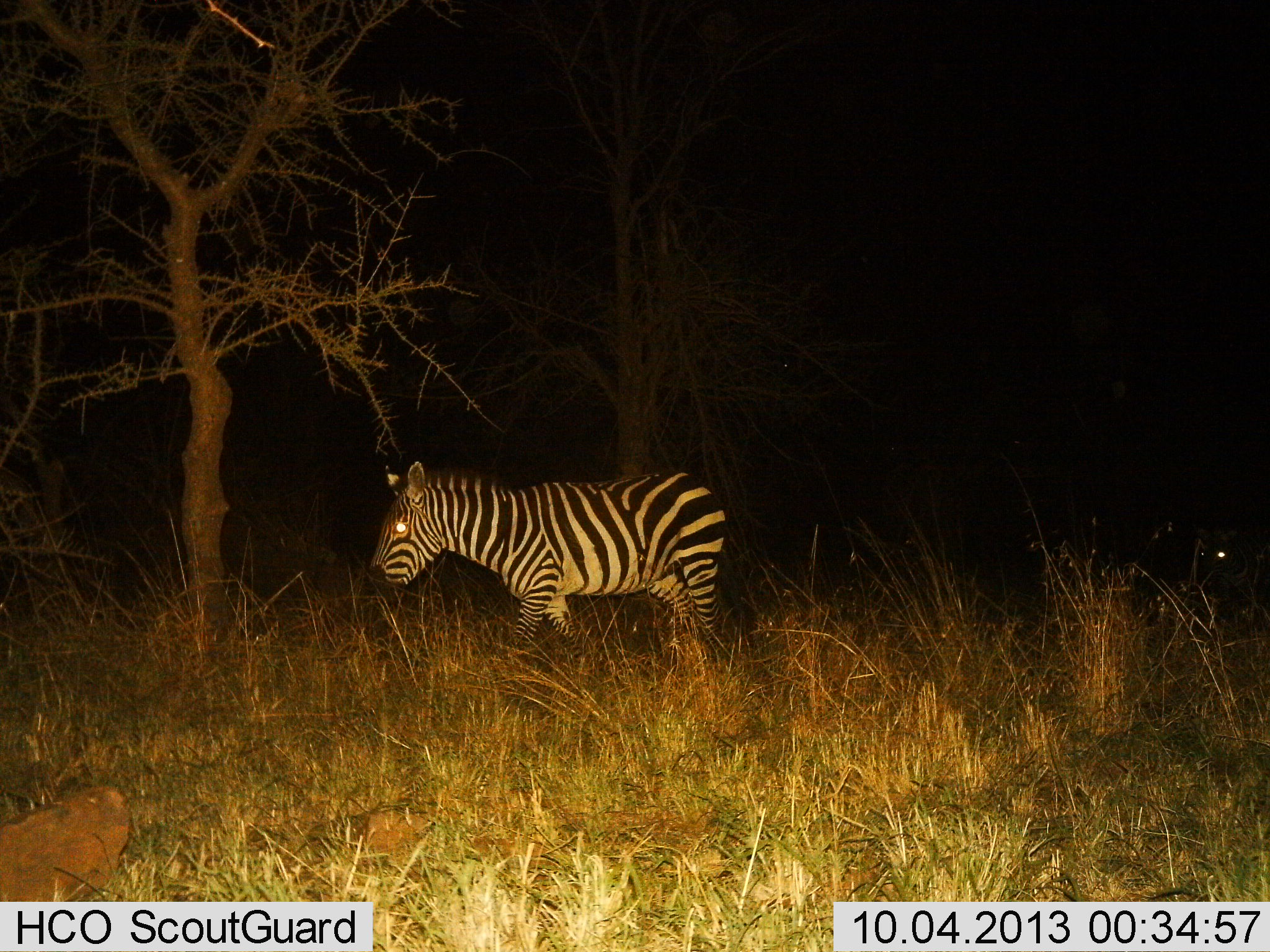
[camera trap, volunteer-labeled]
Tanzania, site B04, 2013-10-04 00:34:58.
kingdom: Animalia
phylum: Chordata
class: Mammalia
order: Perissodactyla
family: Equidae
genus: Equus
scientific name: Equus quagga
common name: plains zebra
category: zebra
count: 2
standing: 40%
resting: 0%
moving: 70%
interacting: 0%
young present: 0%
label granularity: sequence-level